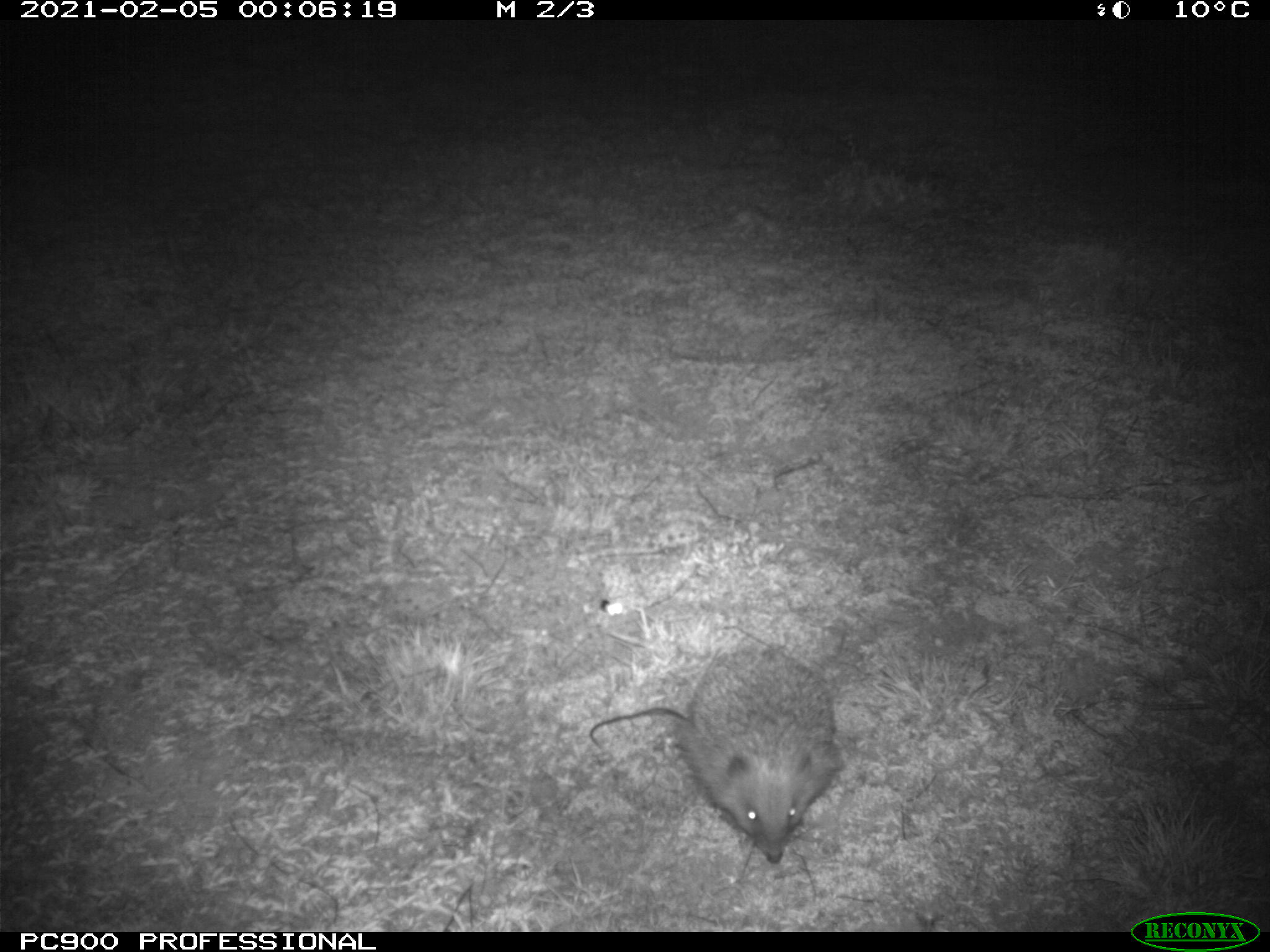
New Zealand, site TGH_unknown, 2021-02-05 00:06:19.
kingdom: Animalia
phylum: Chordata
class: Mammalia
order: Eulipotyphla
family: Erinaceidae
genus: Erinaceus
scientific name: Erinaceus europaeus europaeus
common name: european hedgehog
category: hedgehog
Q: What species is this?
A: Hedgehog (european hedgehog) (Erinaceus europaeus europaeus).